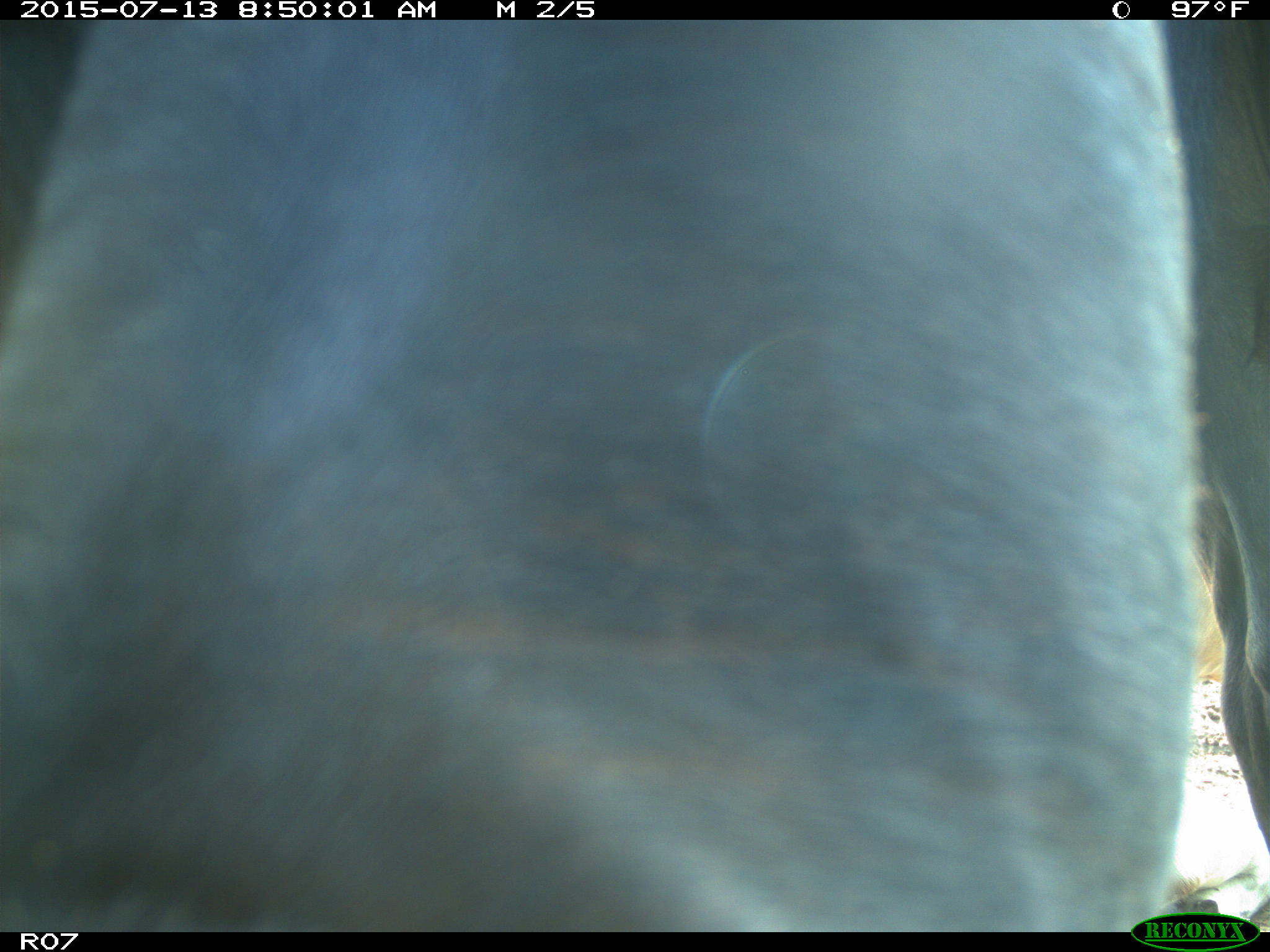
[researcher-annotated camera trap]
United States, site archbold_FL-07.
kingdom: Animalia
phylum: Chordata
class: Mammalia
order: Artiodactyla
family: Bovidae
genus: Bos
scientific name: Bos taurus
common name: domestic cow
Bos taurus (domestic cow).